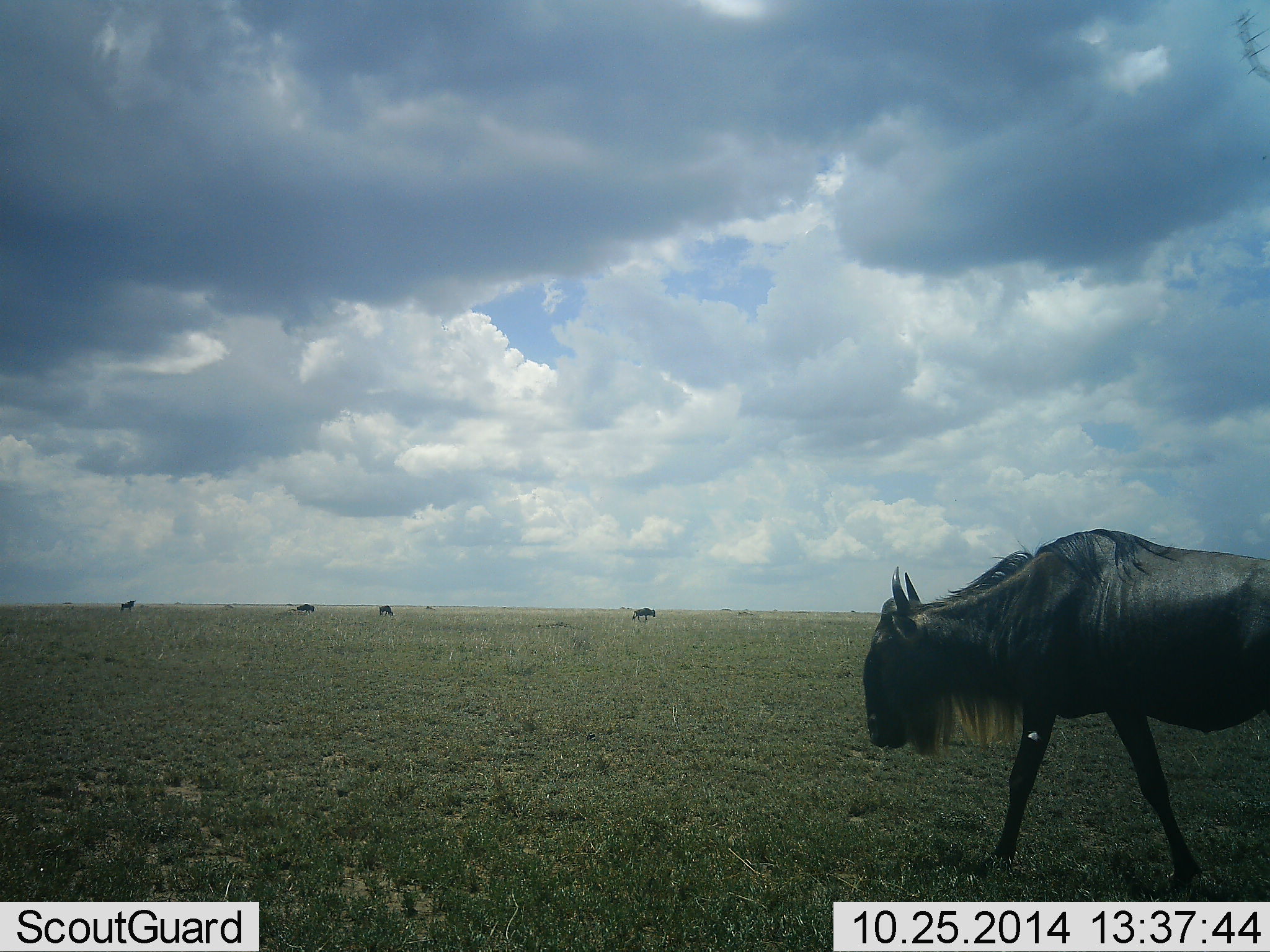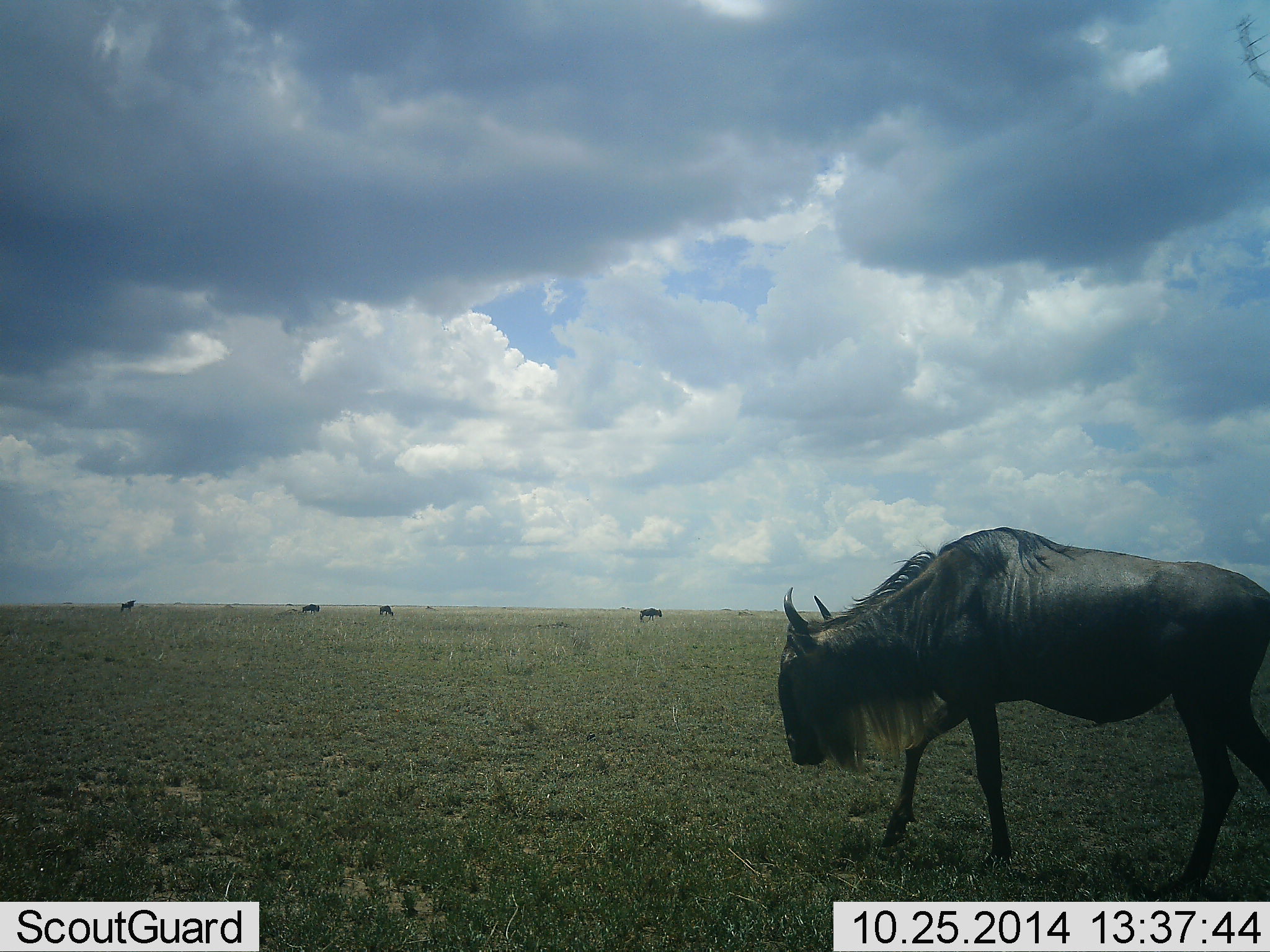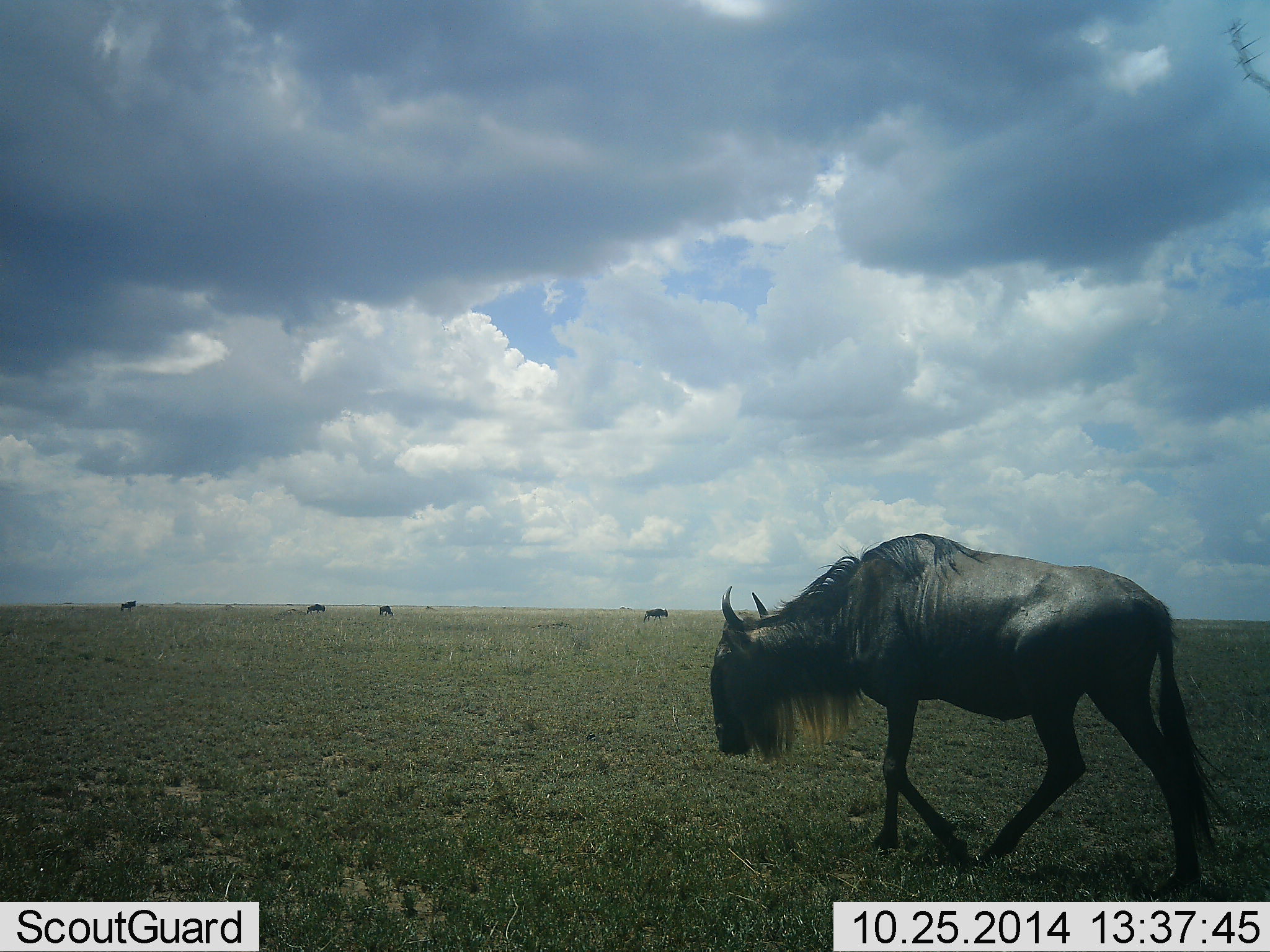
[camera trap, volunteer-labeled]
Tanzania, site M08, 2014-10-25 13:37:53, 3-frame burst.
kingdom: Animalia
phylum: Chordata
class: Mammalia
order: Artiodactyla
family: Bovidae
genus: Connochaetes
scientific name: Connochaetes taurinus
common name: blue wildebeest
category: wildebeest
Wildebeest (blue wildebeest) (Connochaetes taurinus), count 5. Behavior (volunteer vote fractions): standing 30%, resting 0%, moving 80%, interacting 0%. Young present (vote fraction): 0%. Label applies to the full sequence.